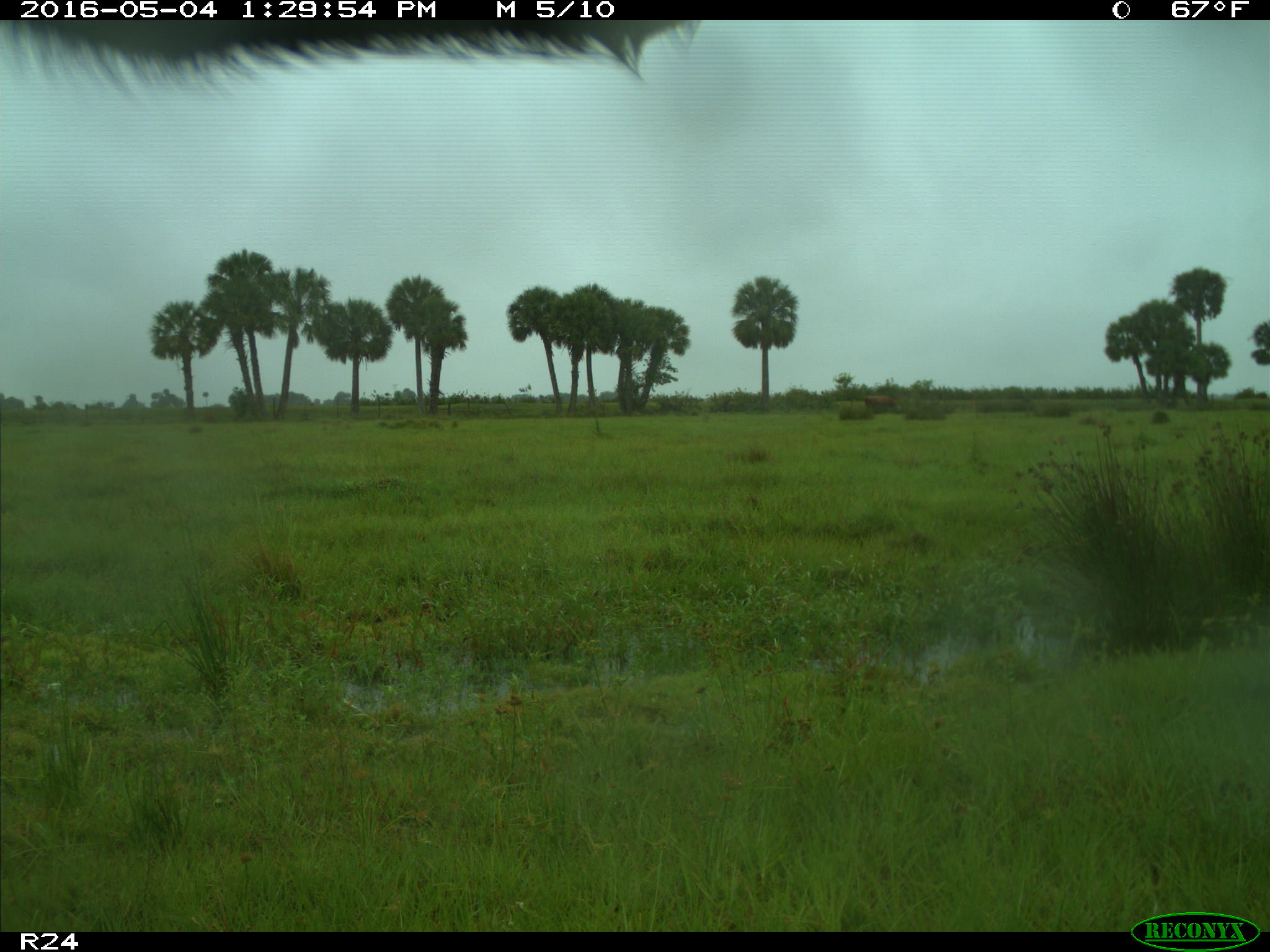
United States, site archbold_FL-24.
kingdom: Animalia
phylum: Chordata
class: Mammalia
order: Artiodactyla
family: Bovidae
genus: Bos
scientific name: Bos taurus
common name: domestic cow